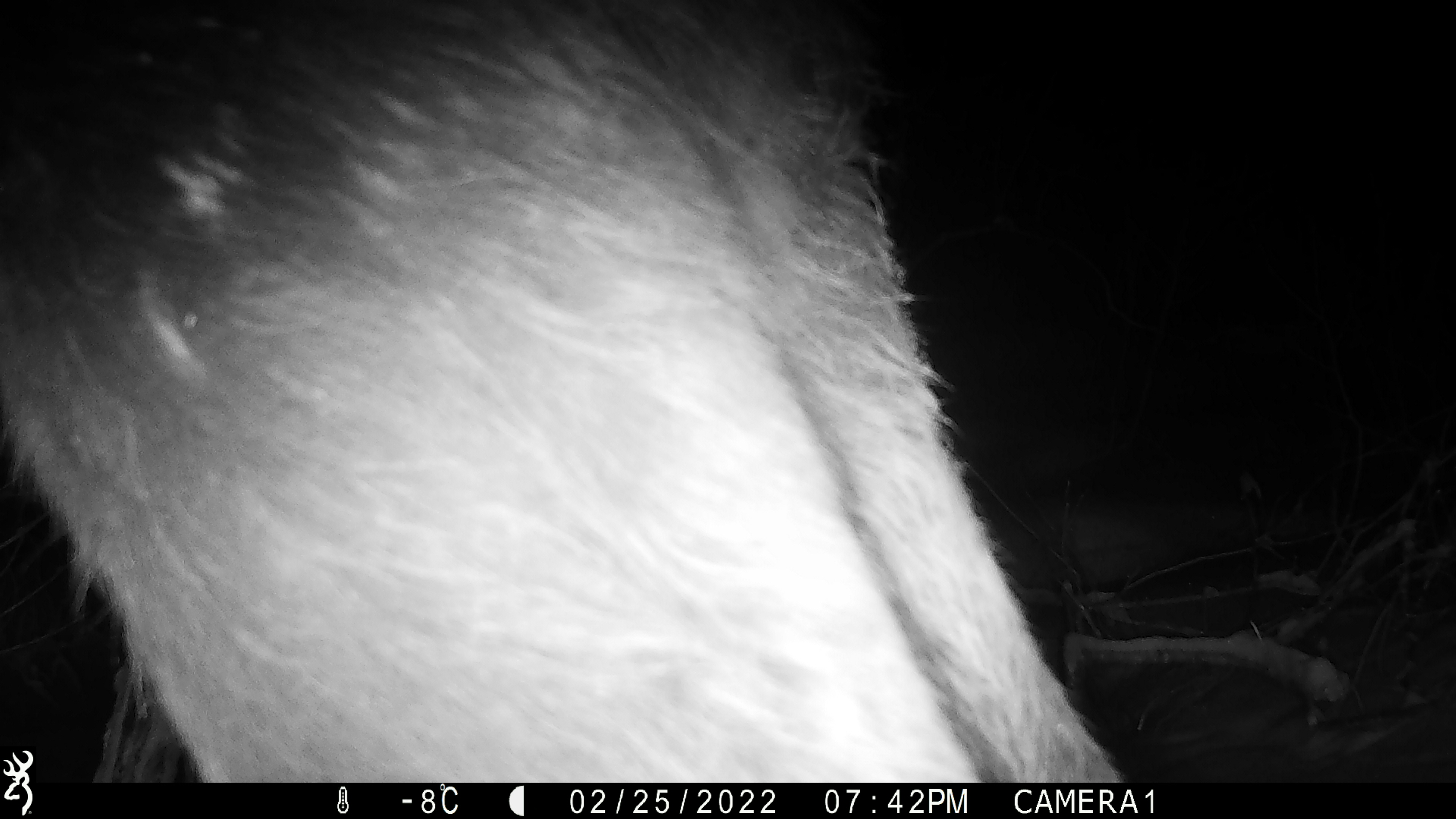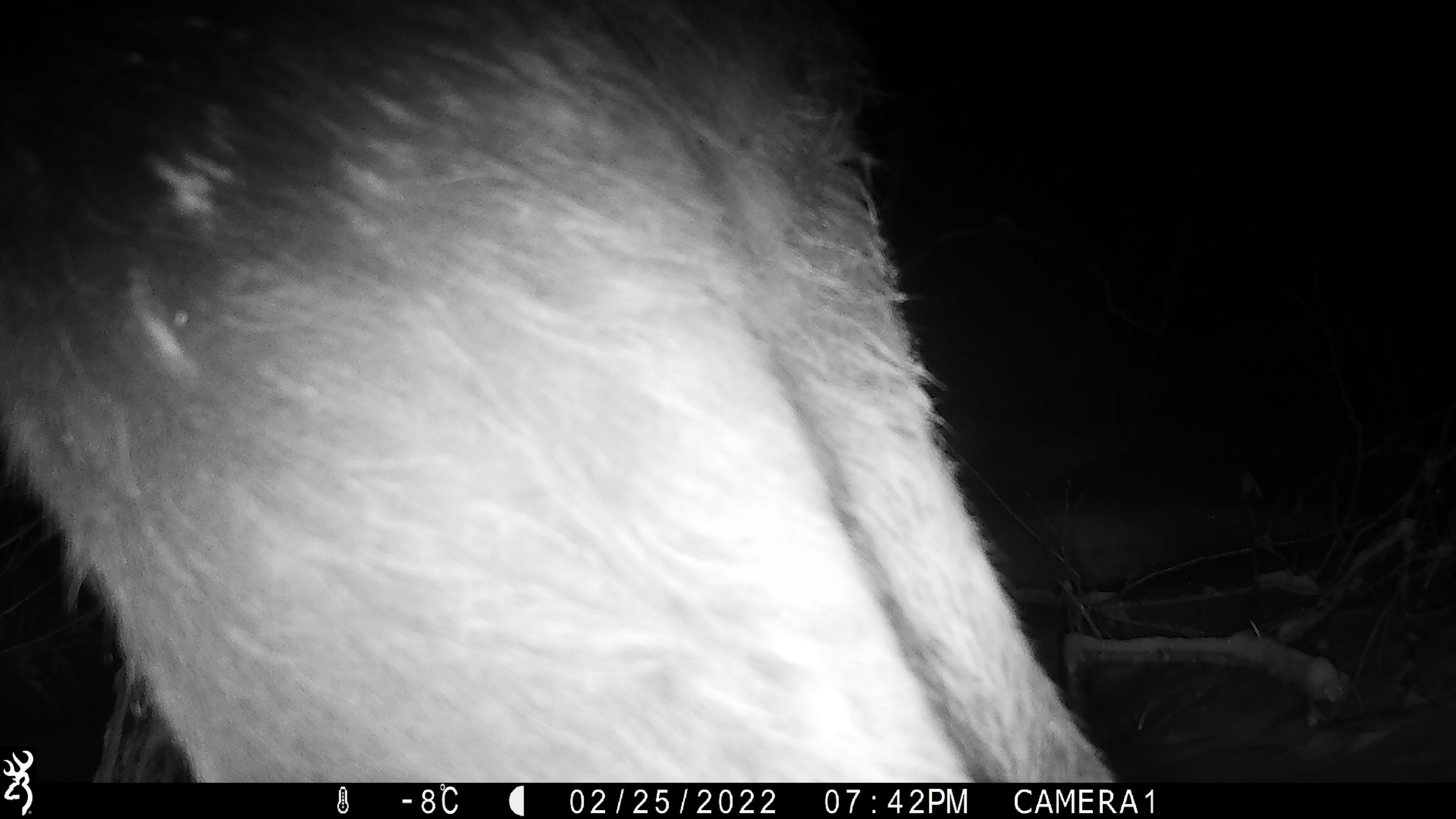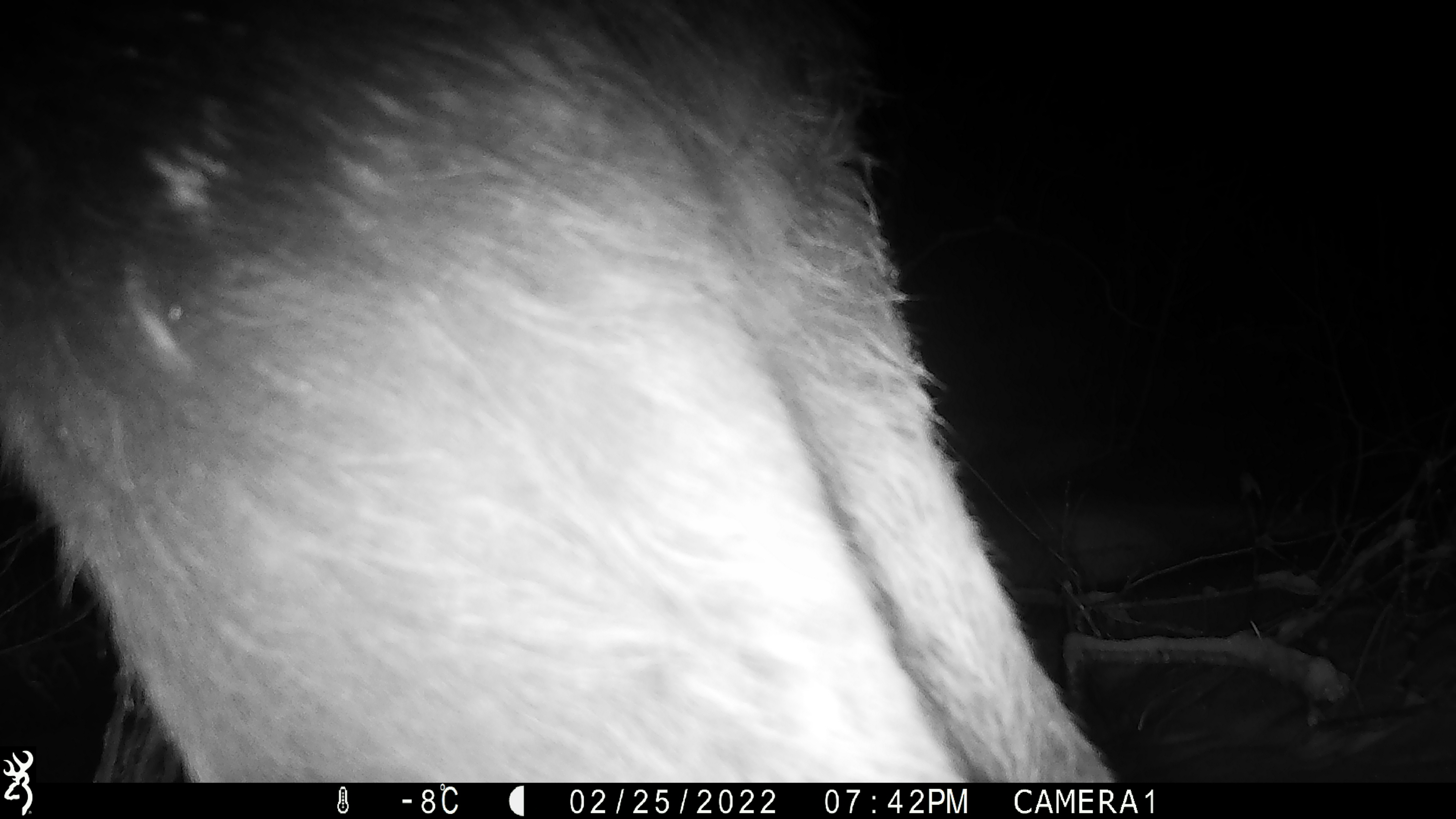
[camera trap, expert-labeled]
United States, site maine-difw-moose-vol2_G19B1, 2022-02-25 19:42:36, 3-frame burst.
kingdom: Animalia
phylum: Chordata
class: Mammalia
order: Artiodactyla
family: Cervidae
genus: Alces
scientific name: Alces alces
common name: moose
Moose (Alces alces).